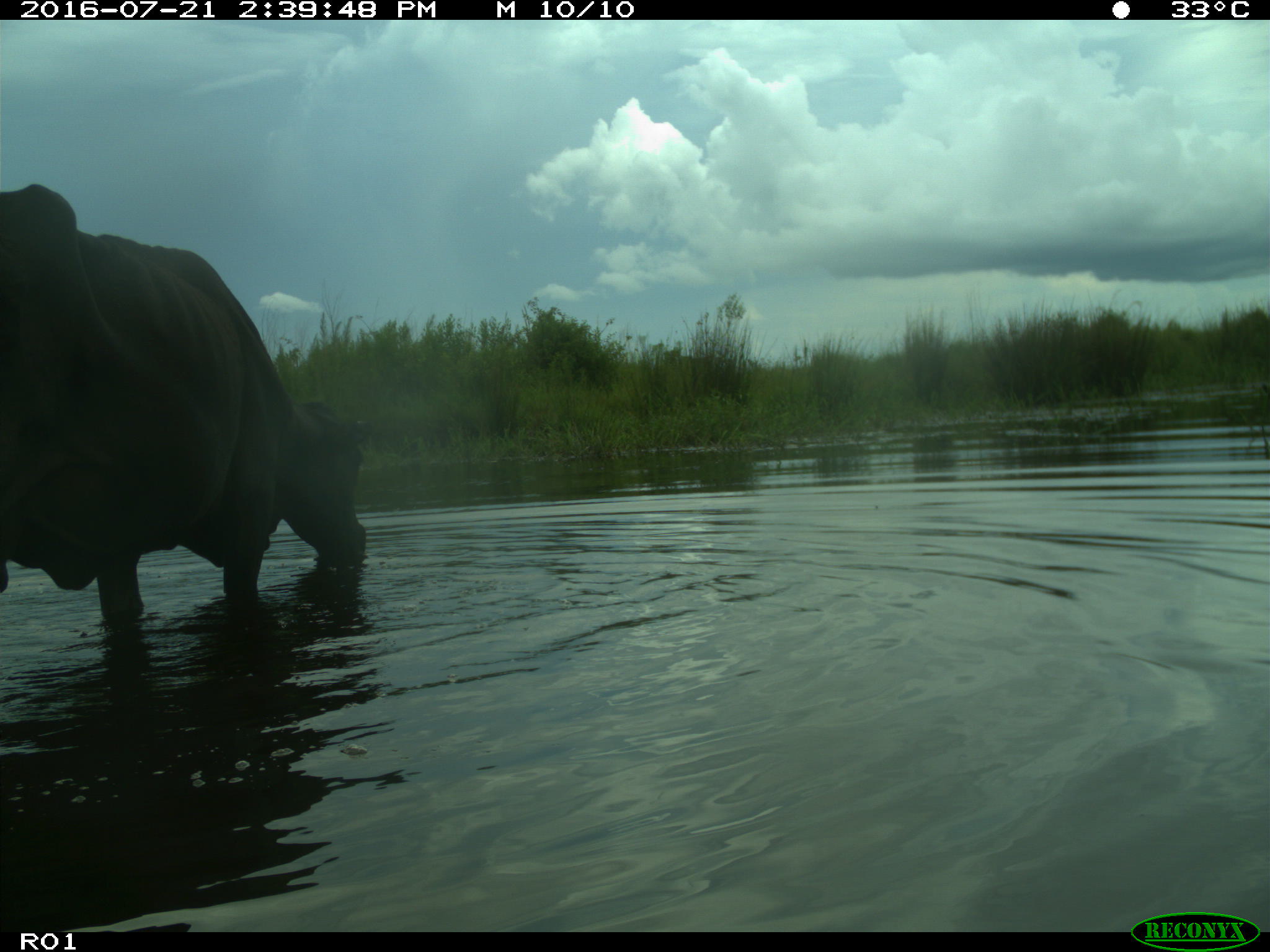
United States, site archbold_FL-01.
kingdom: Animalia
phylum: Chordata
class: Mammalia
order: Artiodactyla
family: Bovidae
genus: Bos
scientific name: Bos taurus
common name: domestic cow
Bos taurus (domestic cow).